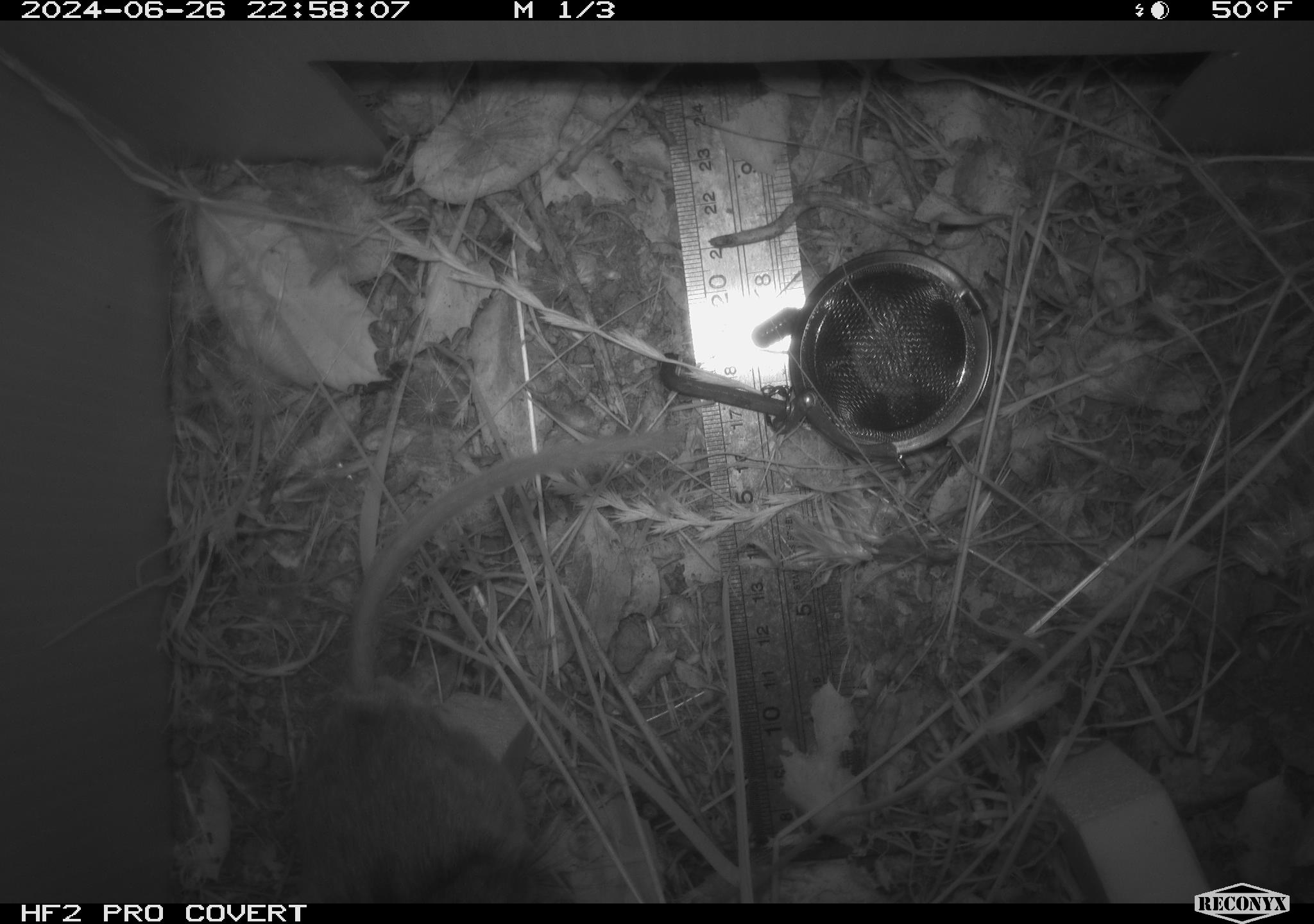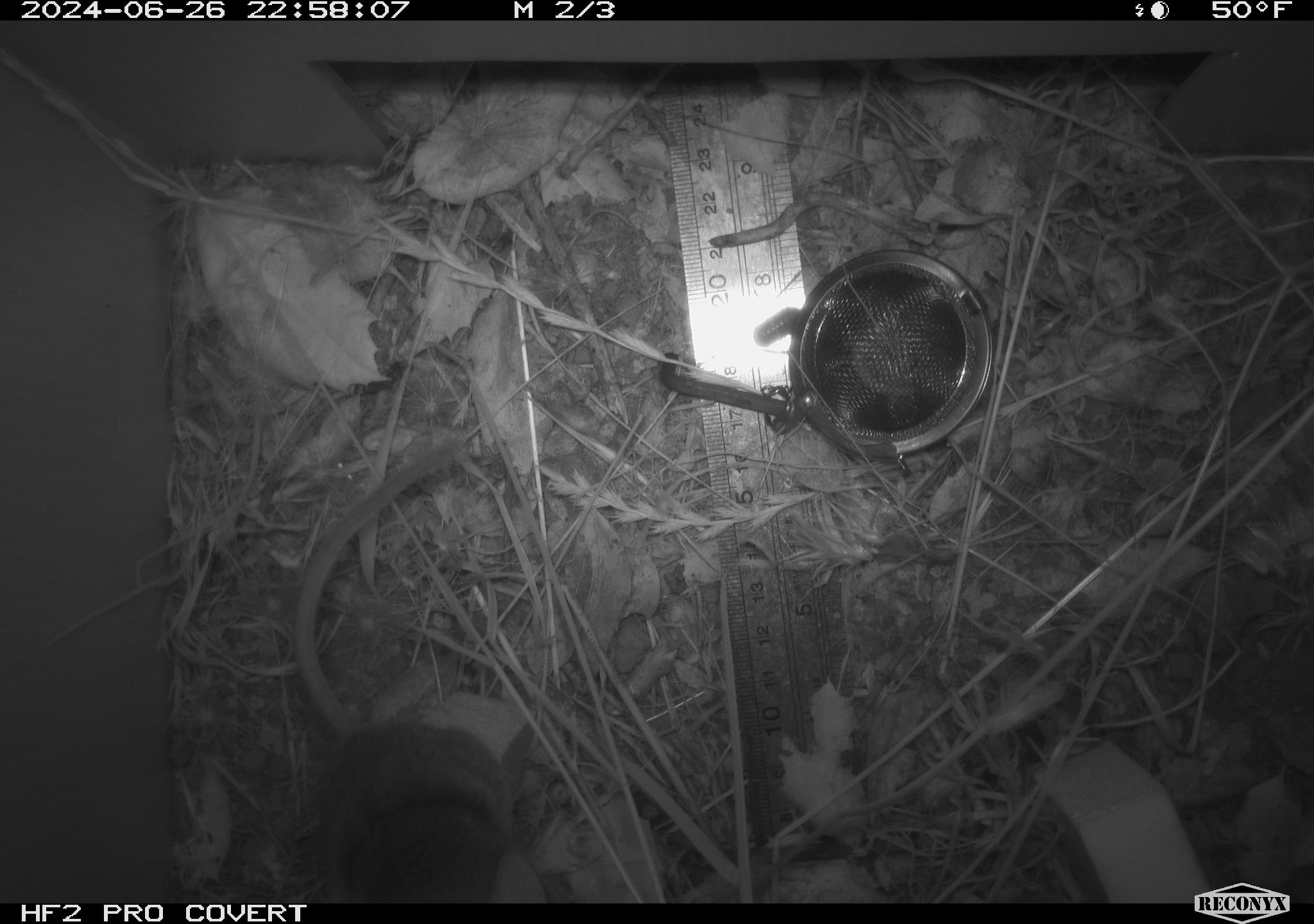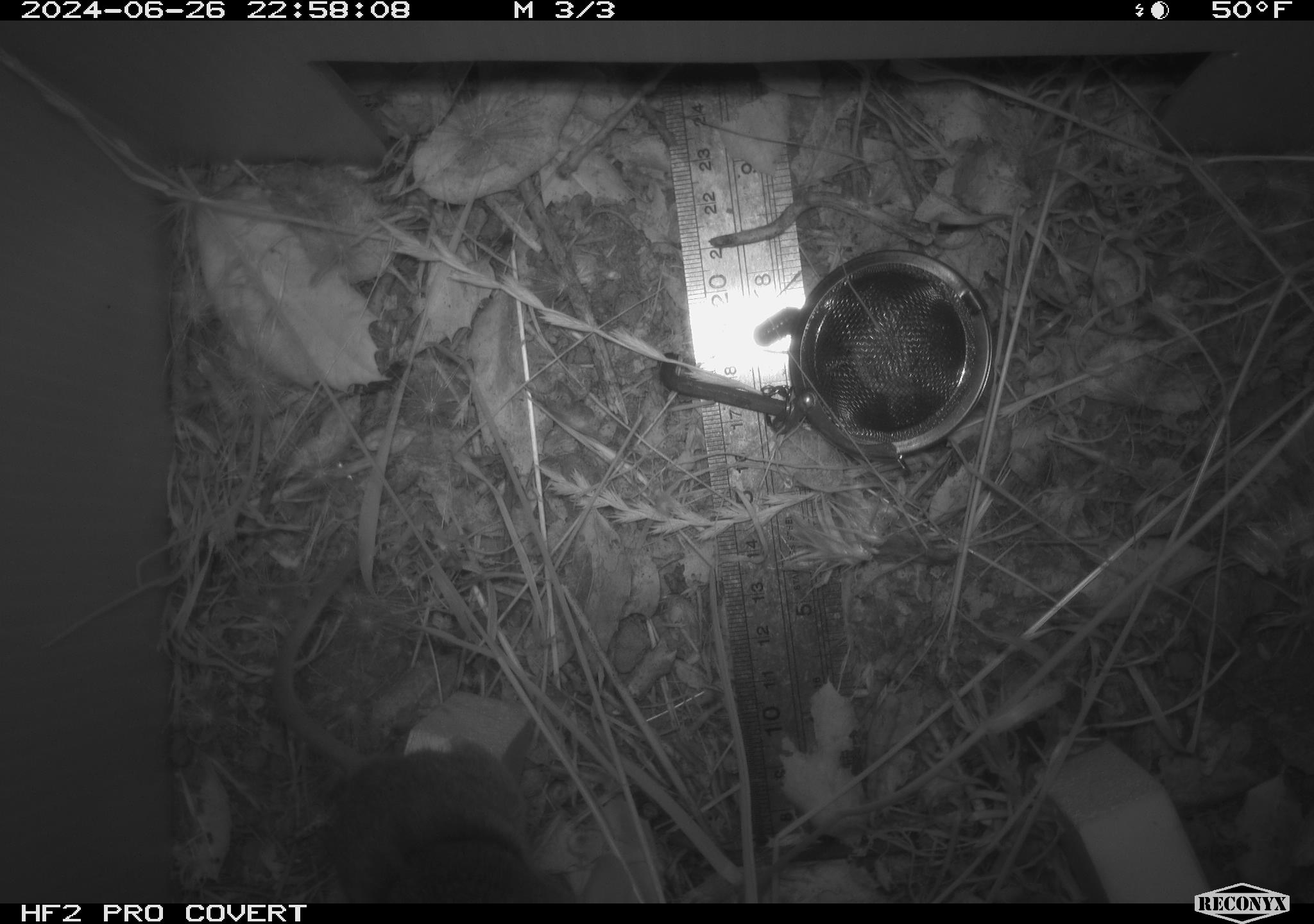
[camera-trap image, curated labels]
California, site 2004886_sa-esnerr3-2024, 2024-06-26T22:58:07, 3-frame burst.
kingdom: Animalia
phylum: Chordata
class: Mammalia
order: Rodentia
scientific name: Rodentia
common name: rodent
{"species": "rodent (Rodentia)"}